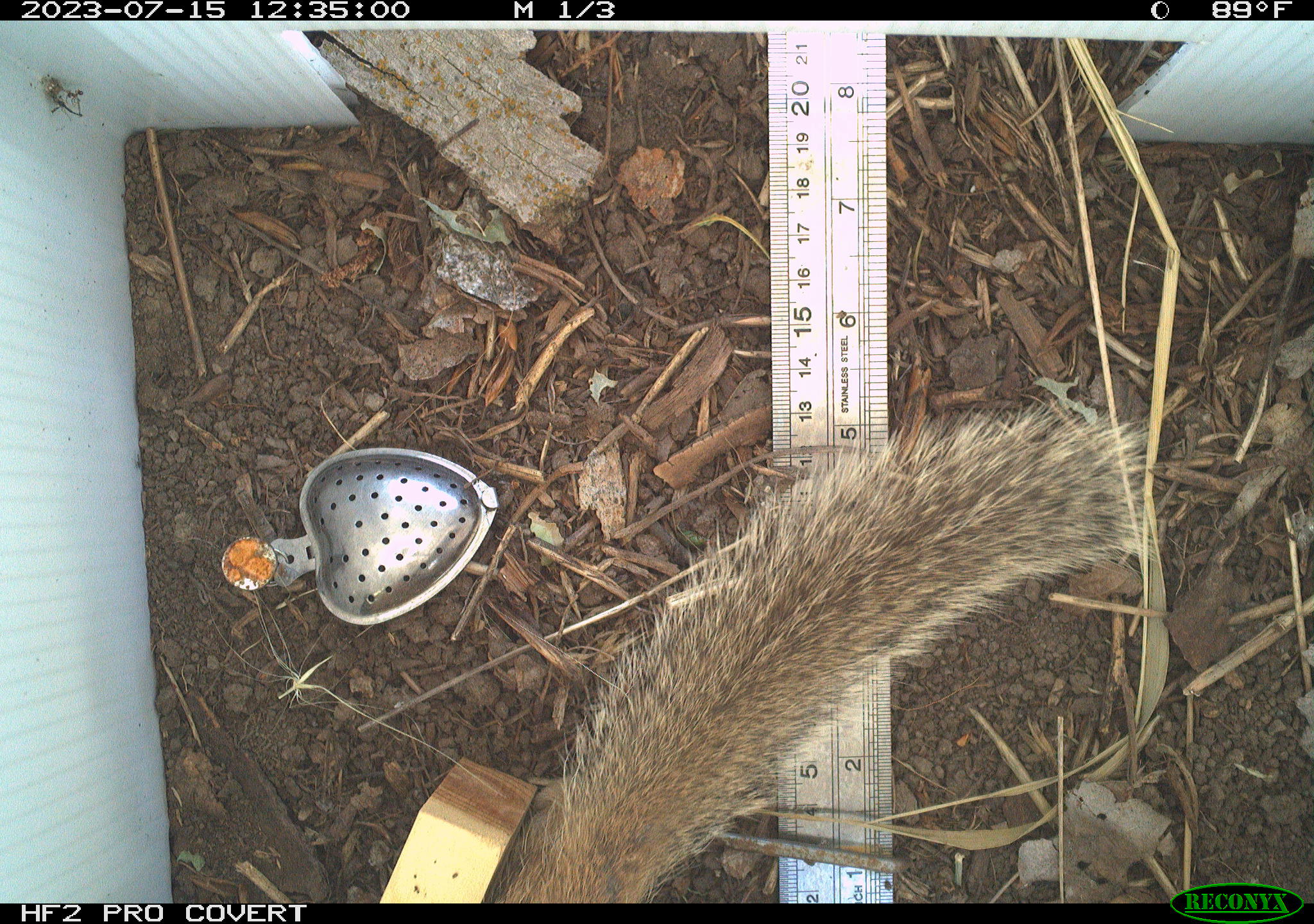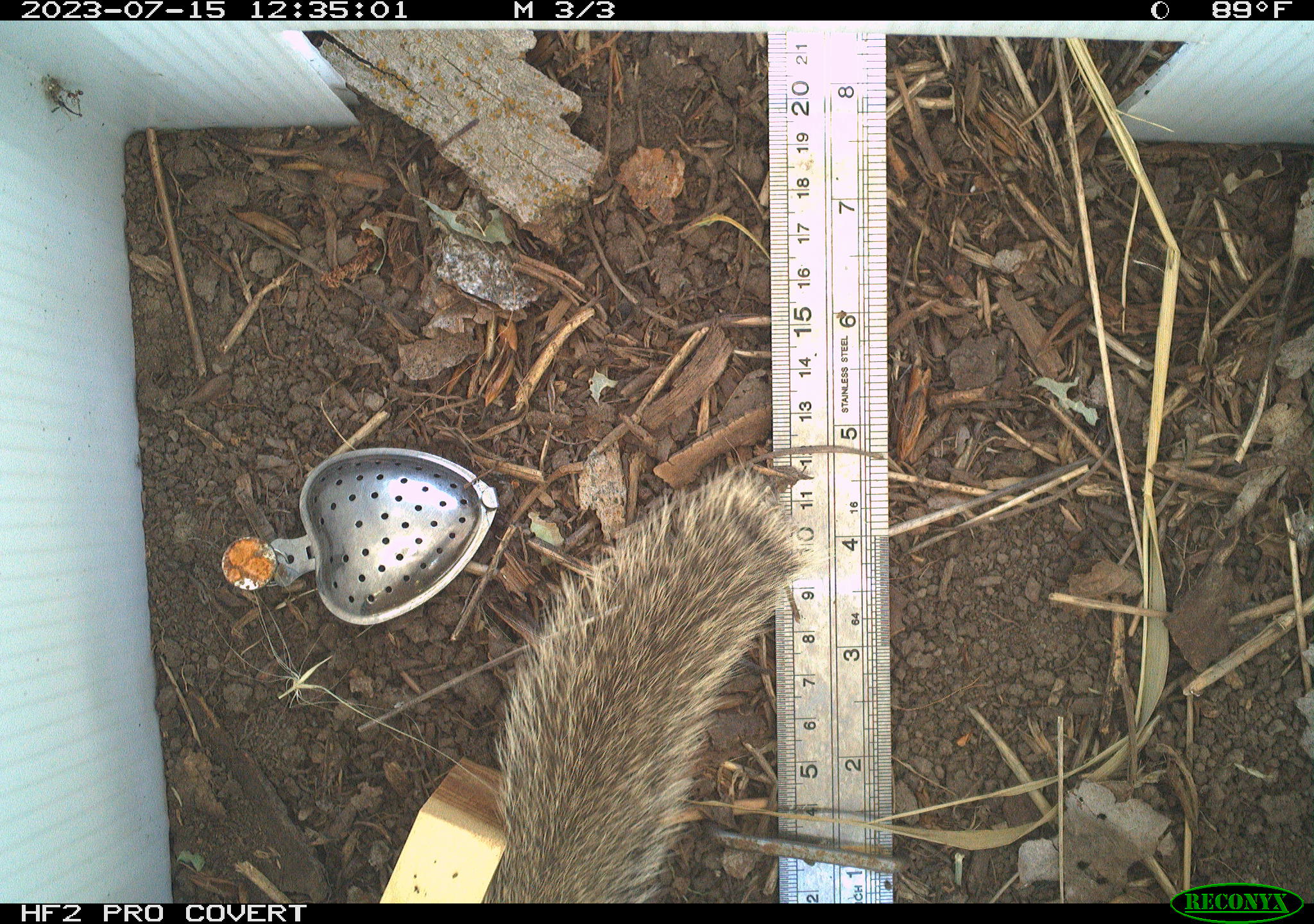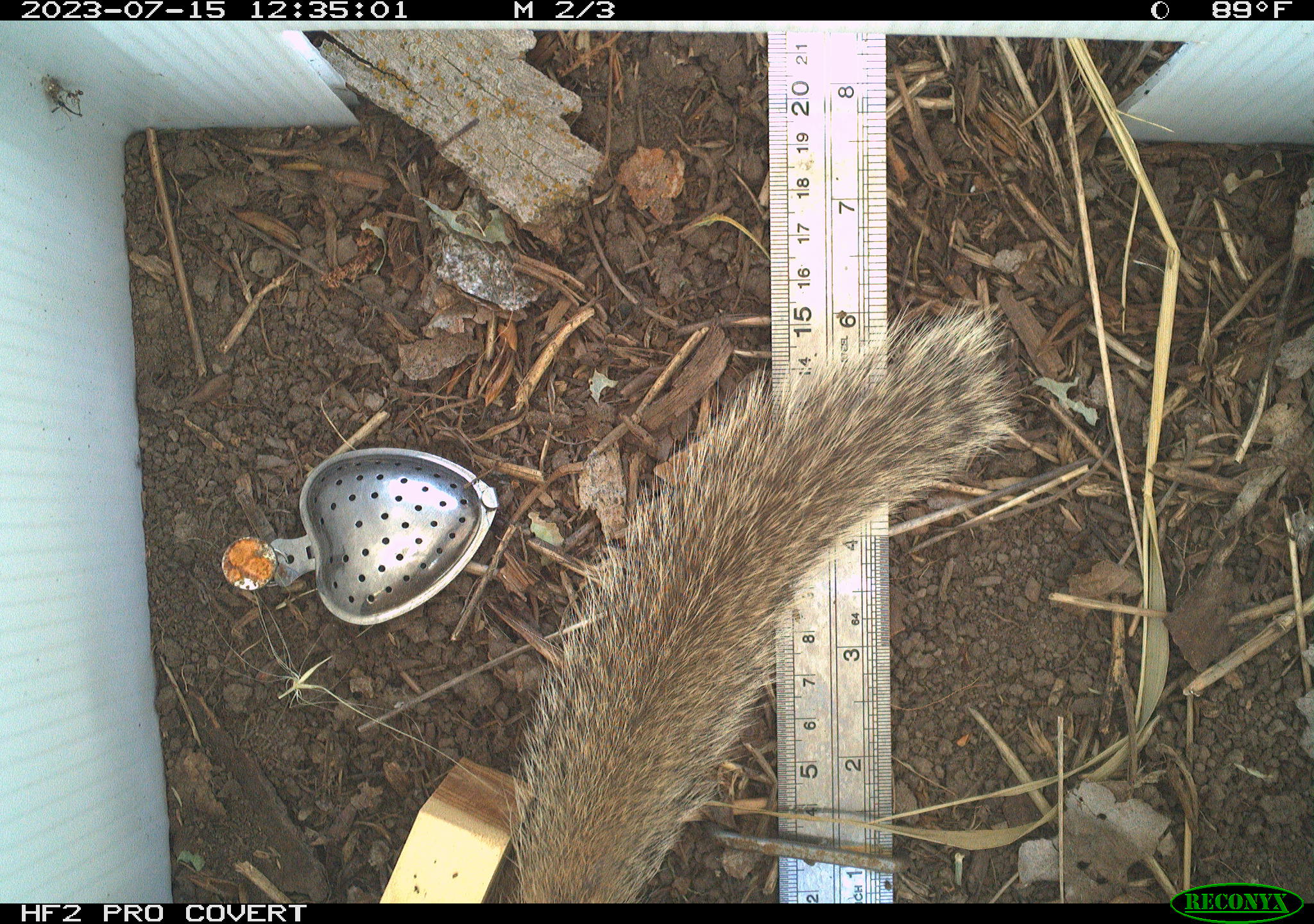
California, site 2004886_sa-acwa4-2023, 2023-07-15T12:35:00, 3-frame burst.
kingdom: Animalia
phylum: Chordata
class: Mammalia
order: Rodentia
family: Sciuridae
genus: Otospermophilus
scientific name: Otospermophilus beecheyi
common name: california ground squirrel